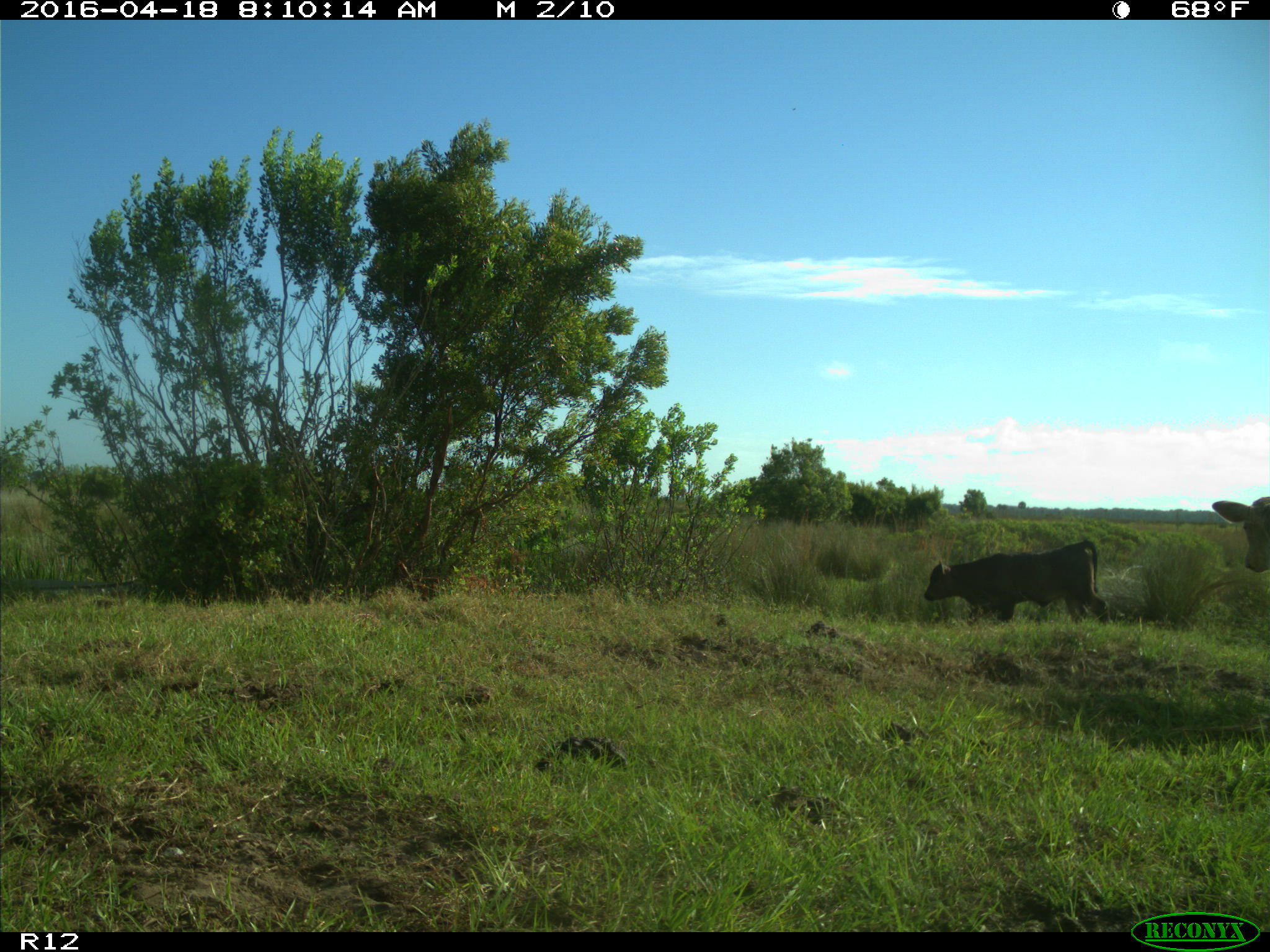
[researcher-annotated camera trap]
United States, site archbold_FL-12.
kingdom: Animalia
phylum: Chordata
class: Mammalia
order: Artiodactyla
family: Bovidae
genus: Bos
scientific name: Bos taurus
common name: domestic cow